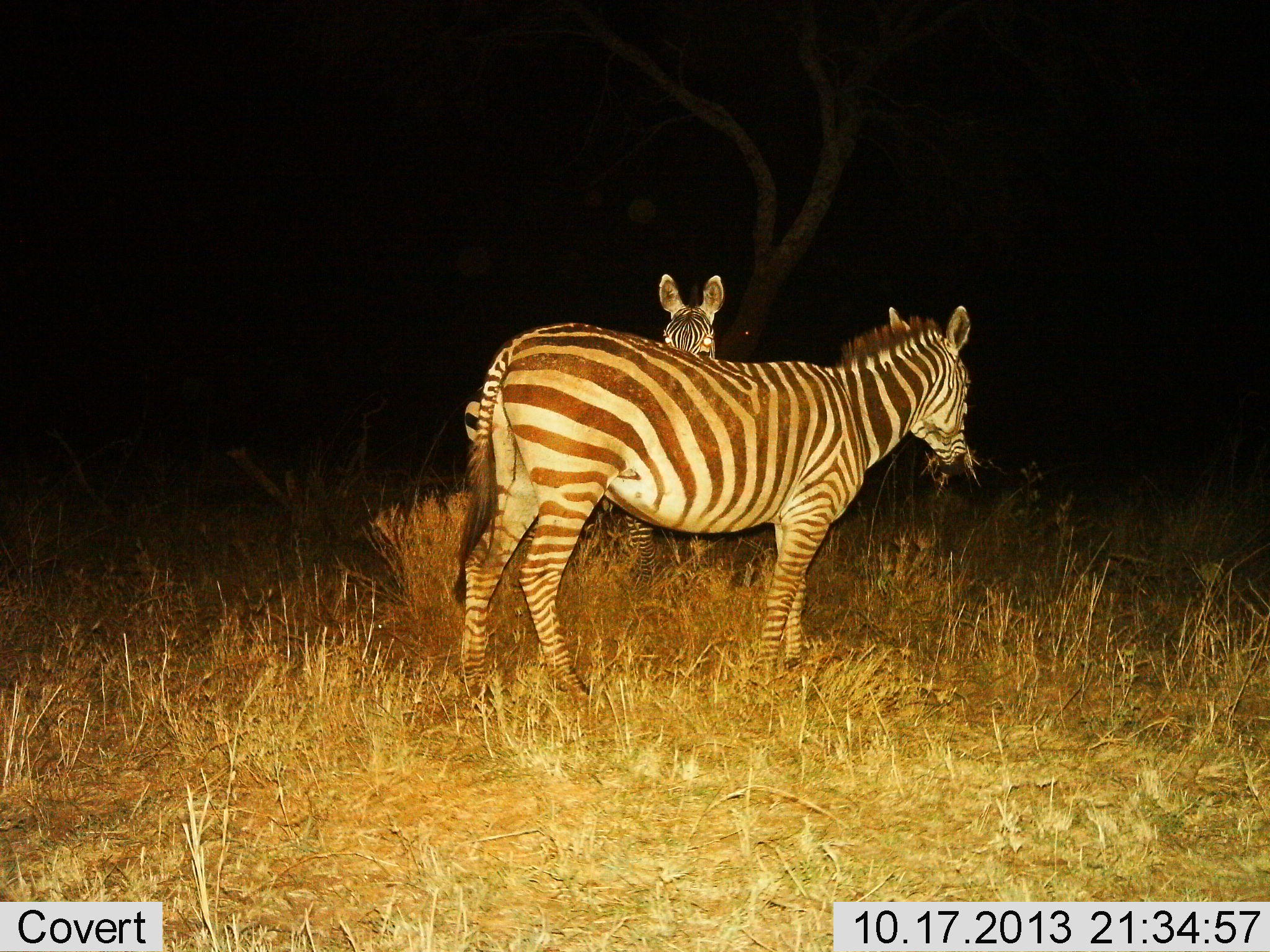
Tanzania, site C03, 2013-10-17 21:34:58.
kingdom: Animalia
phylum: Chordata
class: Mammalia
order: Perissodactyla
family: Equidae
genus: Equus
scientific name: Equus quagga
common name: plains zebra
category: zebra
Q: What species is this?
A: Zebra (plains zebra) (Equus quagga).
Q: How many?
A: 2.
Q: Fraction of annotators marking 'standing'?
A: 80%.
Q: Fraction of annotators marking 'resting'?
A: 0%.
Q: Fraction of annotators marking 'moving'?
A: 10%.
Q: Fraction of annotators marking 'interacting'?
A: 10%.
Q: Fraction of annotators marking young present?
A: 0%.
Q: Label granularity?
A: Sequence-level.